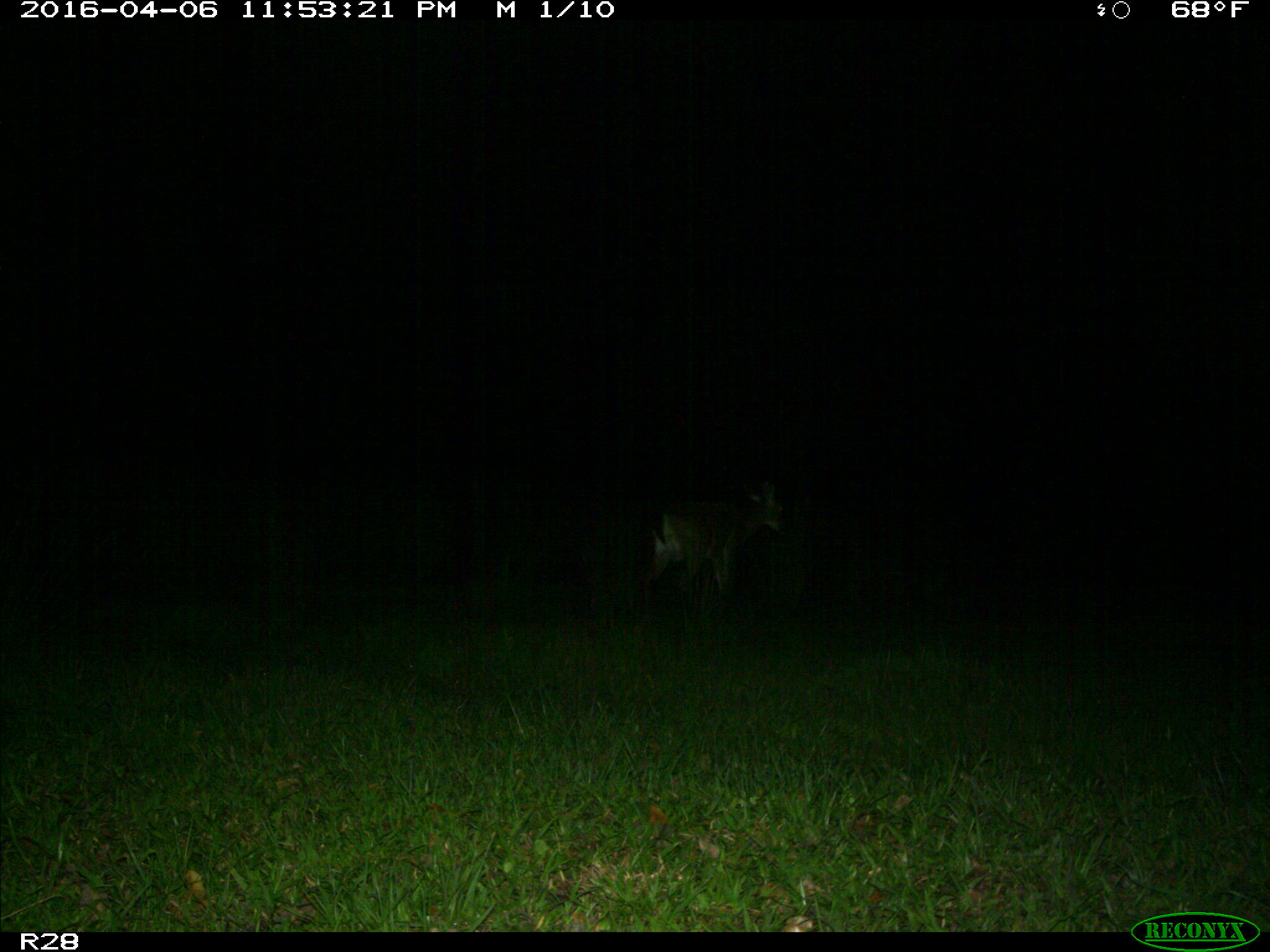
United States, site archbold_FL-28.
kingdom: Animalia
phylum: Chordata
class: Mammalia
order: Artiodactyla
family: Bovidae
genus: Bos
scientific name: Bos taurus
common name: domestic cow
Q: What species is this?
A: Bos taurus (domestic cow).